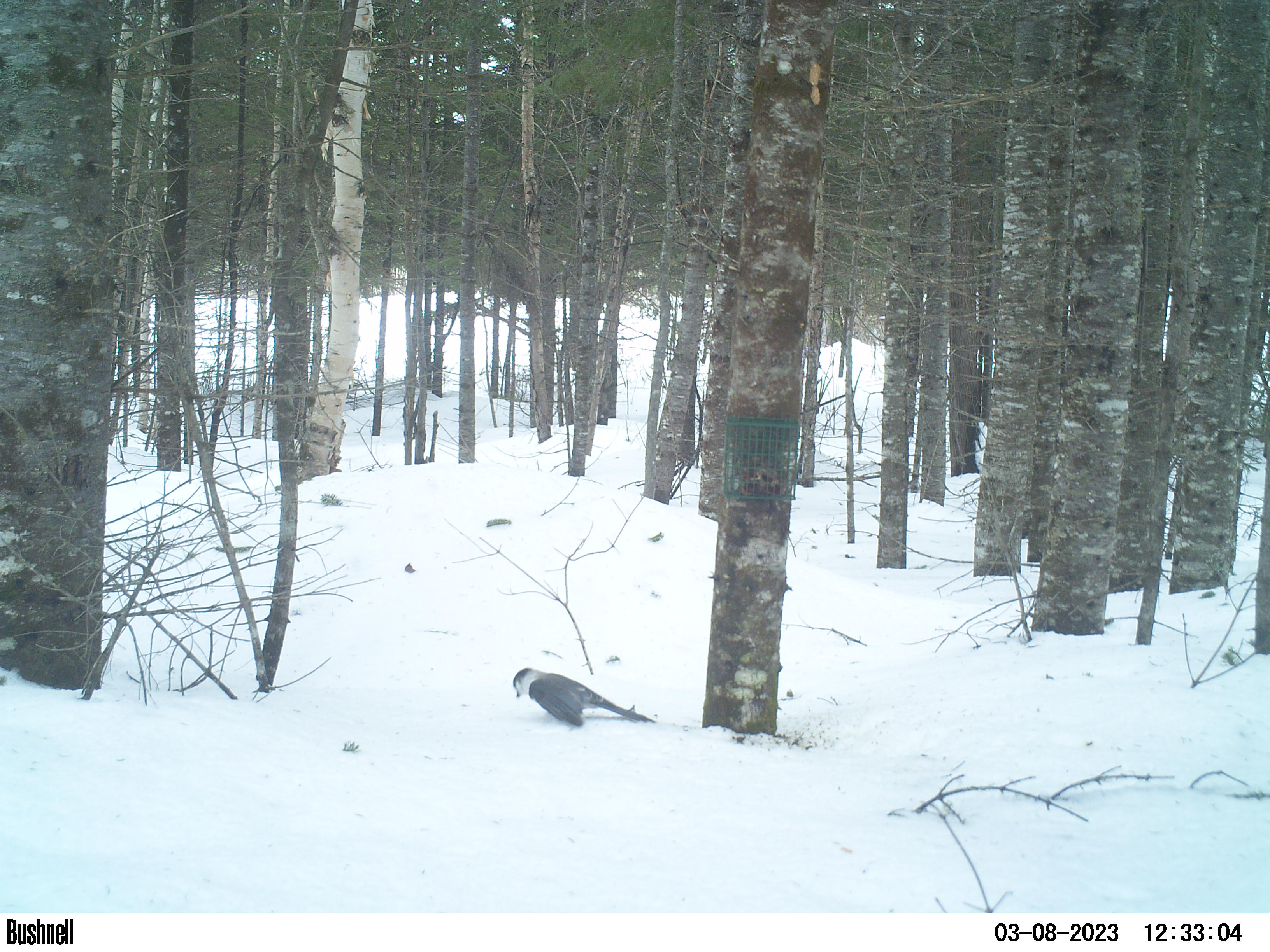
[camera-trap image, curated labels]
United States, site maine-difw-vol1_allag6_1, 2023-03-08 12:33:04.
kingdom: Animalia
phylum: Chordata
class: Aves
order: Passeriformes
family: Corvidae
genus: Perisoreus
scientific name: Perisoreus canadensis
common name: canada jay